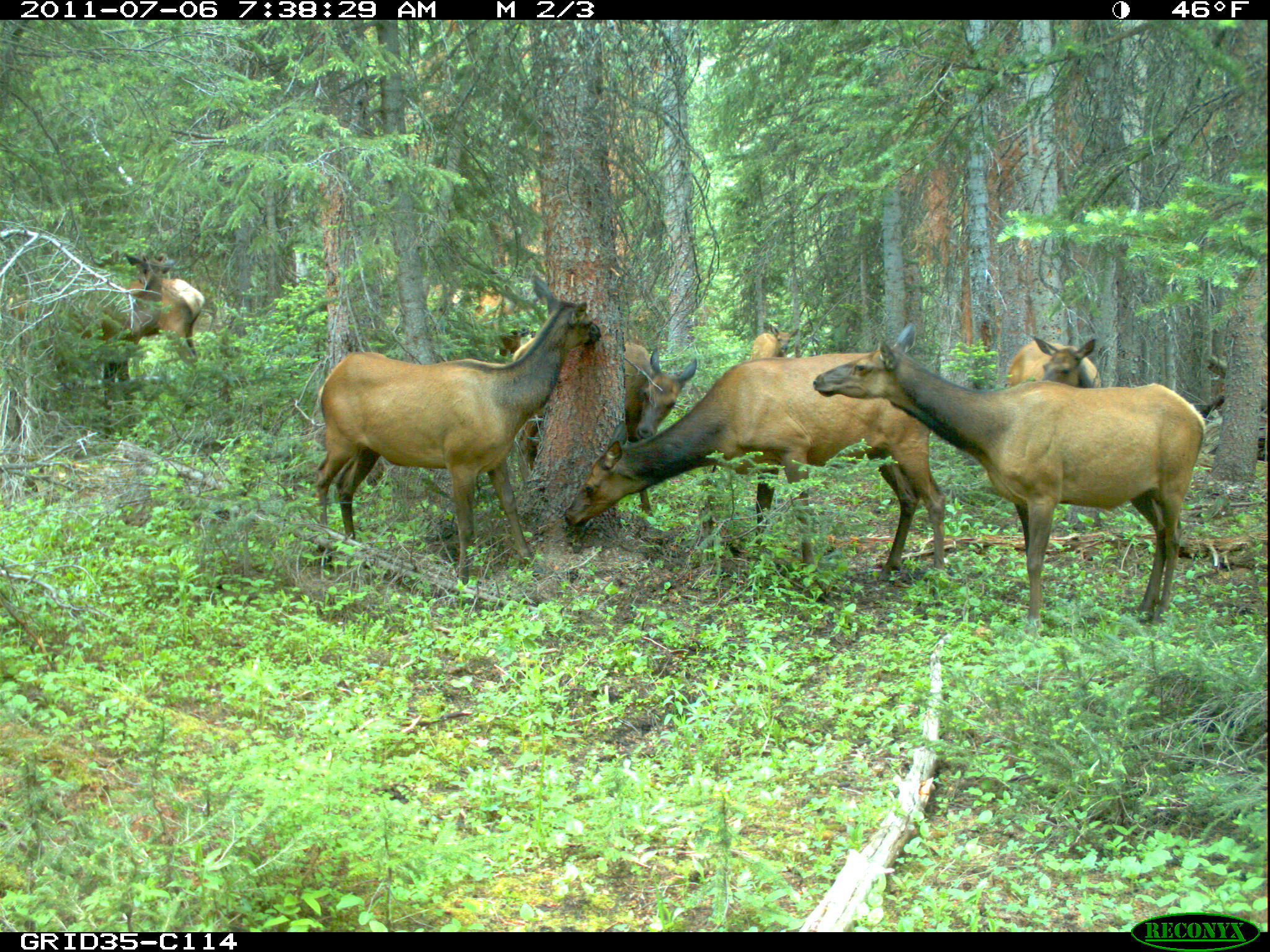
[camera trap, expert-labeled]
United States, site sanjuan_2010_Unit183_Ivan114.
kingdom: Animalia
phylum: Chordata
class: Mammalia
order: Artiodactyla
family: Cervidae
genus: Cervus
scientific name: Cervus elaphus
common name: red deer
Cervus elaphus (red deer).